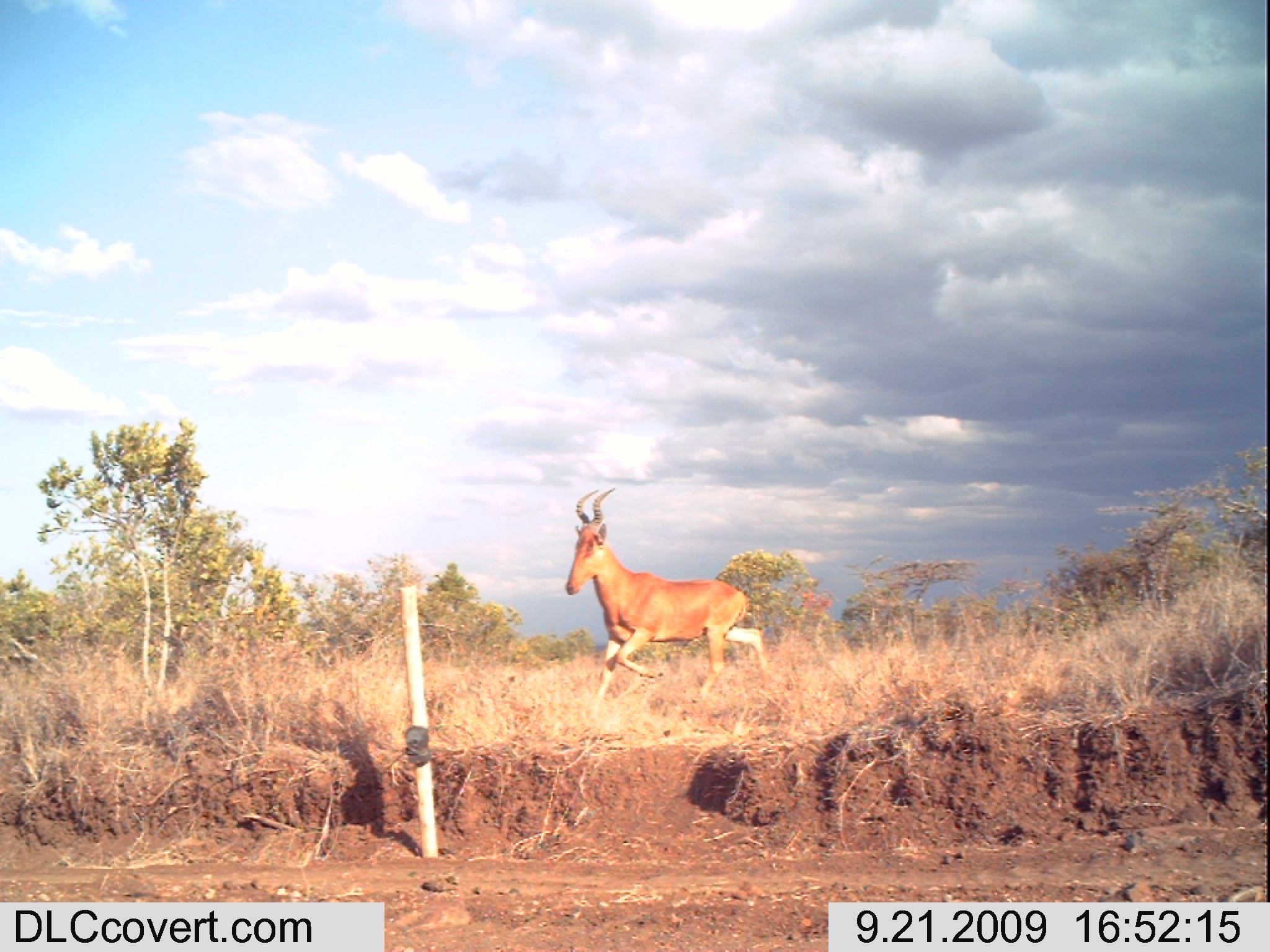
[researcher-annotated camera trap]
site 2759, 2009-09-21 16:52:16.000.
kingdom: Animalia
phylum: Chordata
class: Mammalia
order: Artiodactyla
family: Bovidae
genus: Alcelaphus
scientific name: Alcelaphus buselaphus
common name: hartebeest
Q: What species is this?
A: Alcelaphus buselaphus (hartebeest).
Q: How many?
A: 1.